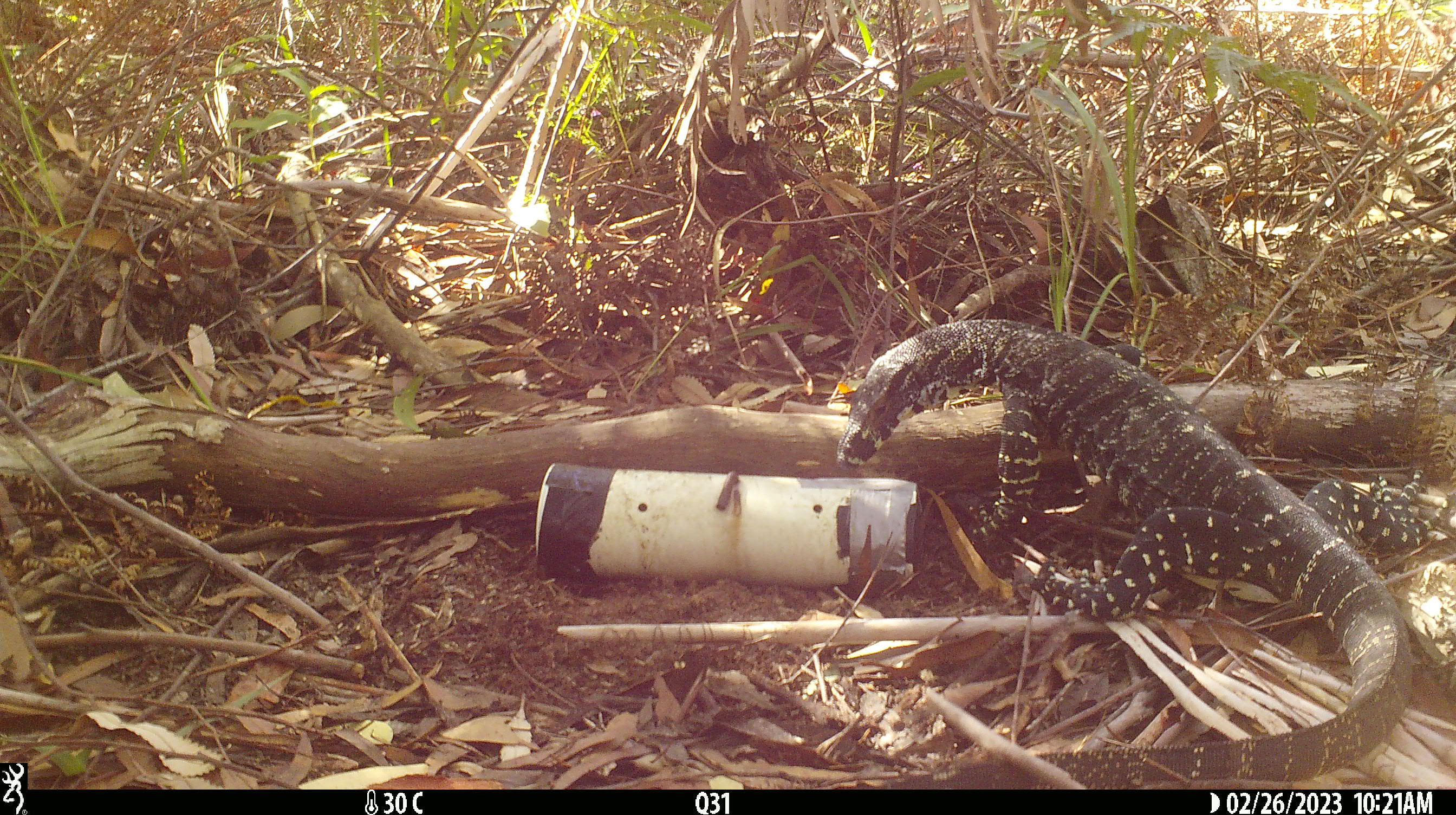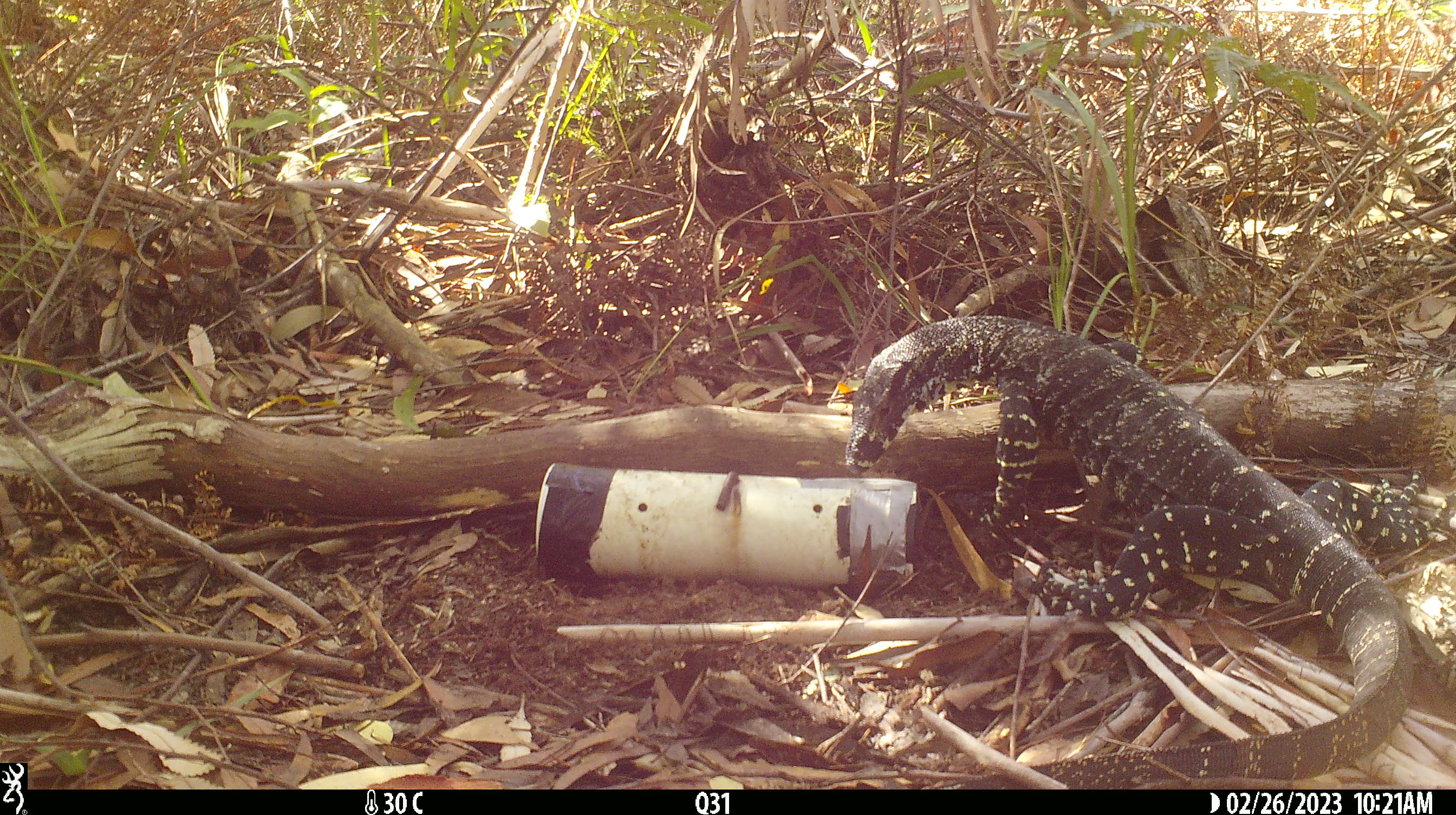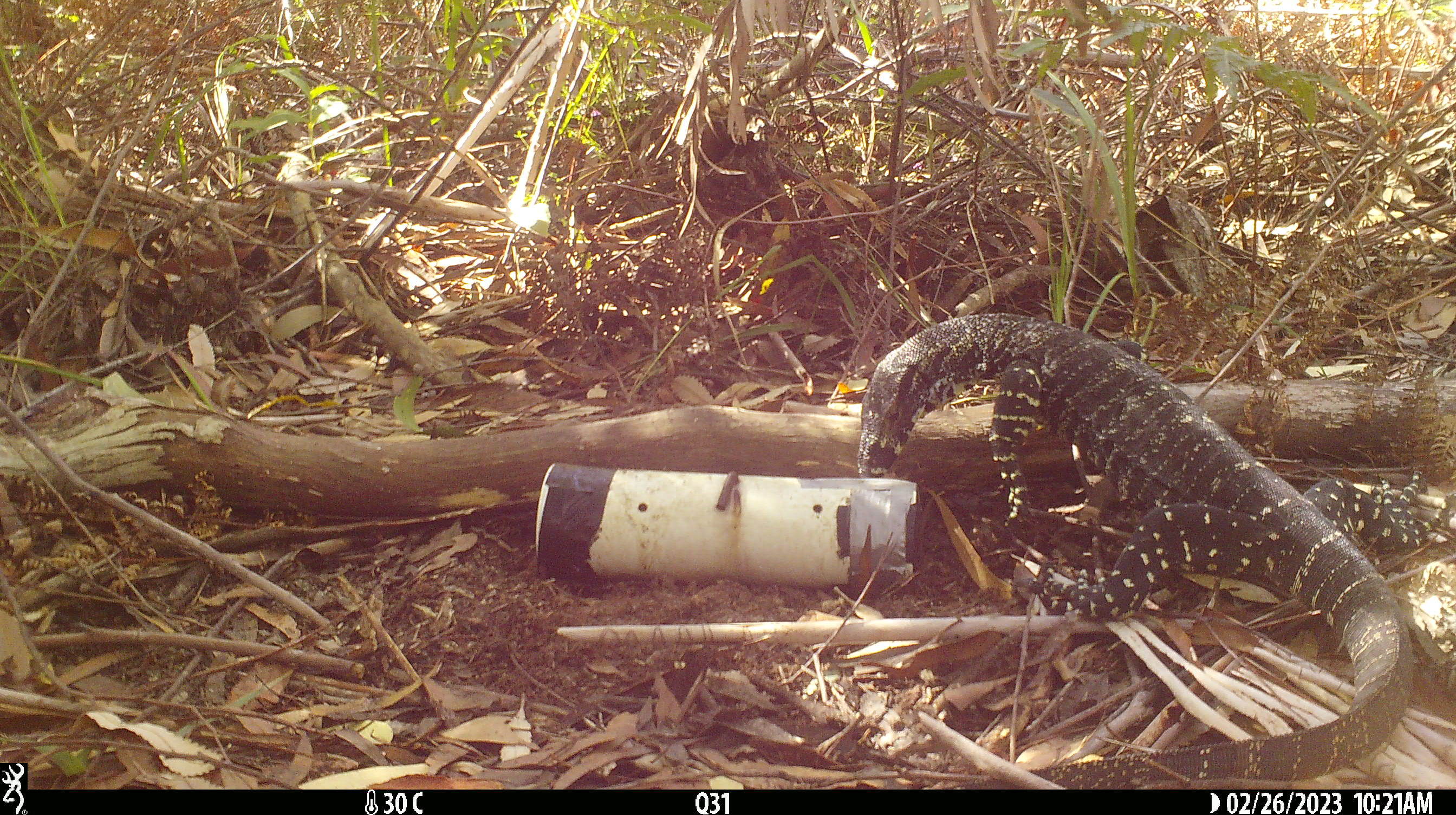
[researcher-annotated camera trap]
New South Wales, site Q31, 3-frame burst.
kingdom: Animalia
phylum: Chordata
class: Reptilia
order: Squamata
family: Varanidae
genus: Varanus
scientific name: Varanus varius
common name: lace monitor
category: goanna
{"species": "goanna (lace monitor) (Varanus varius)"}